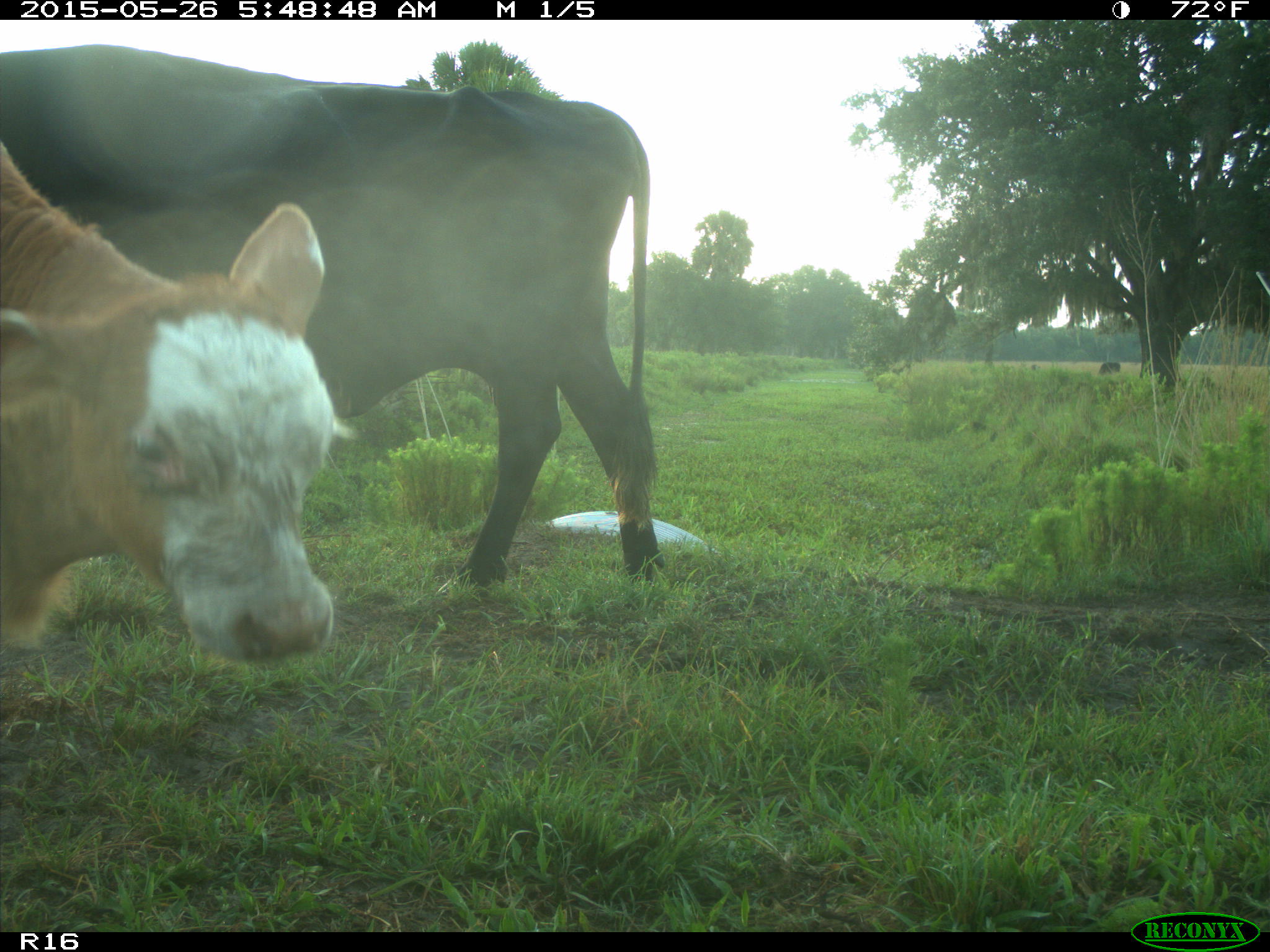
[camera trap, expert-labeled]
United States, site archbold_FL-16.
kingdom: Animalia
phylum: Chordata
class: Mammalia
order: Artiodactyla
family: Bovidae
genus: Bos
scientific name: Bos taurus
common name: domestic cow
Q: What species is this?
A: Bos taurus (domestic cow).